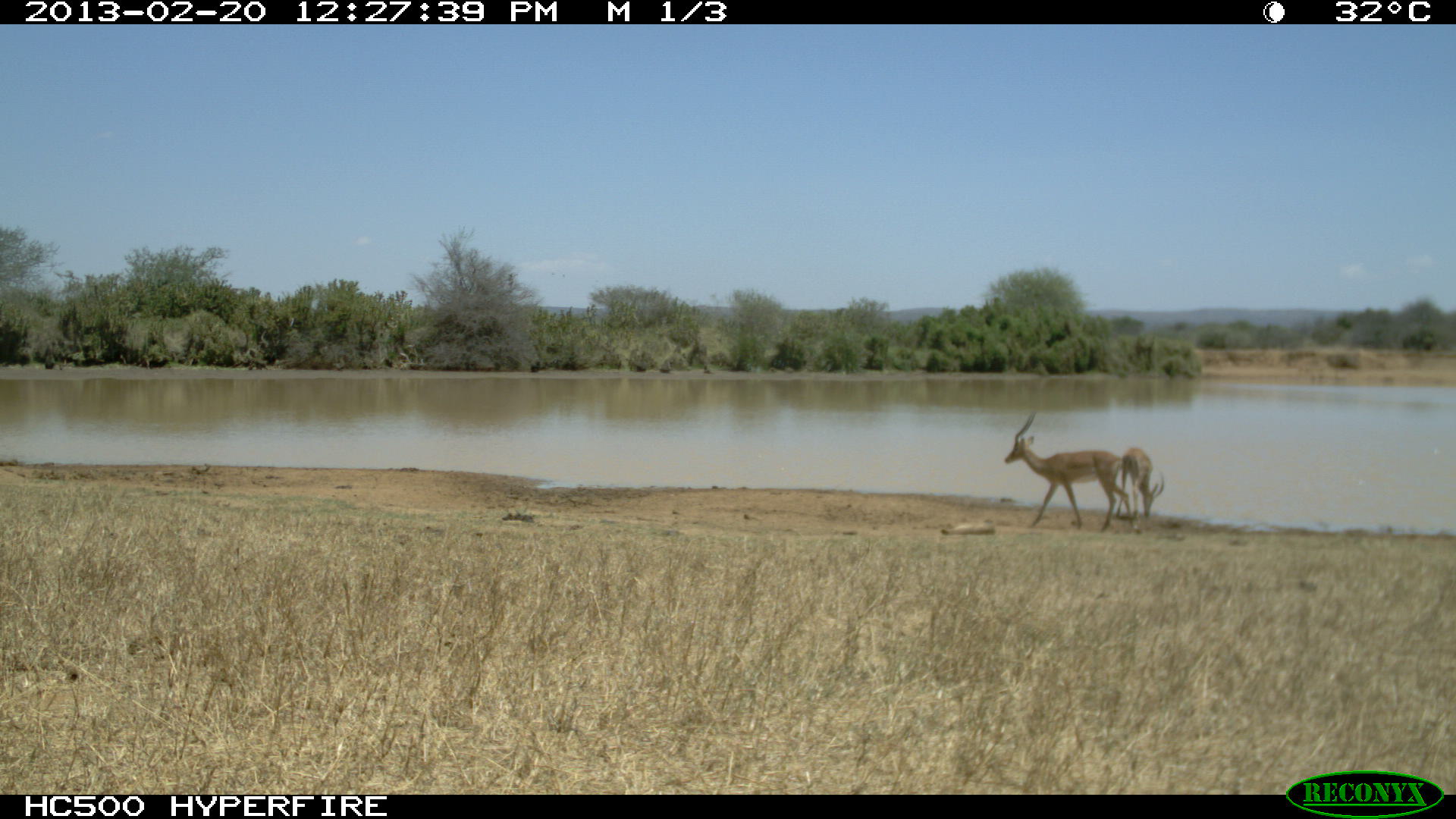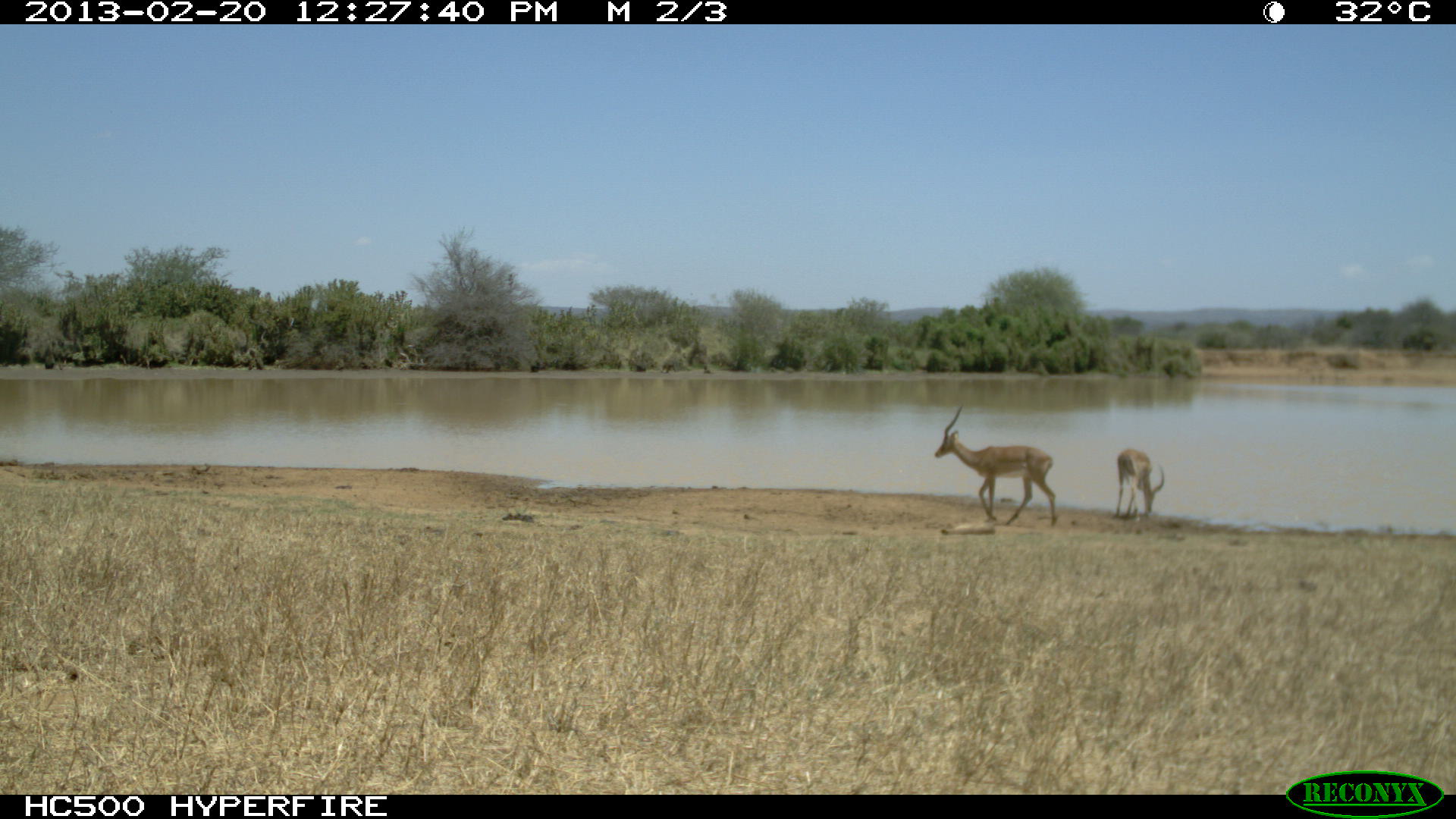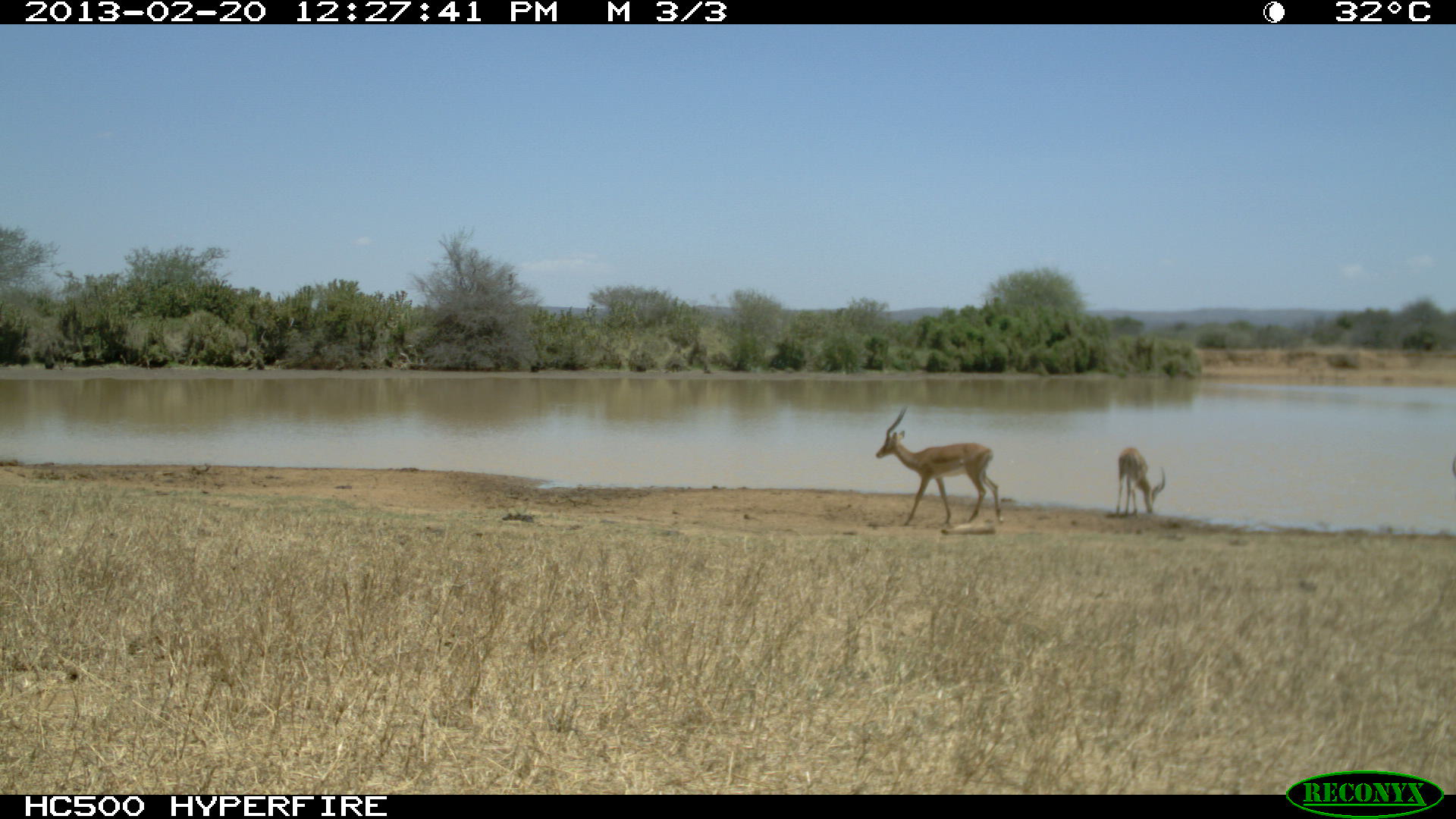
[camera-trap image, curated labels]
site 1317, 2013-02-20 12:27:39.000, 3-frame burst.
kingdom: Animalia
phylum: Chordata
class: Mammalia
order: Artiodactyla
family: Bovidae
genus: Aepyceros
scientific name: Aepyceros melampus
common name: impala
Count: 2.